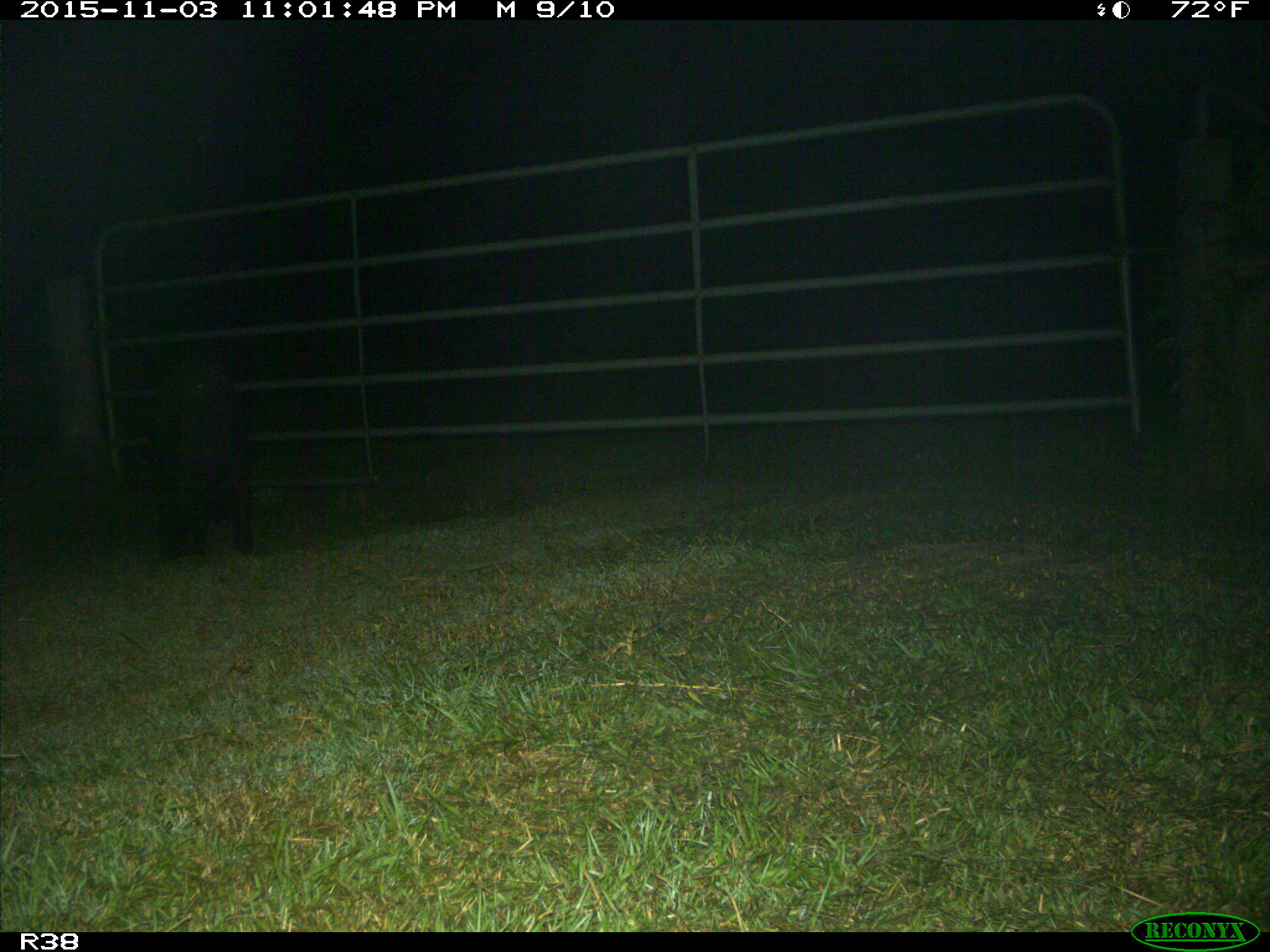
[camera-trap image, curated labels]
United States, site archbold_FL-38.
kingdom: Animalia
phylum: Chordata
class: Mammalia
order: Artiodactyla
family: Suidae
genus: Sus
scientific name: Sus scrofa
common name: wild boar